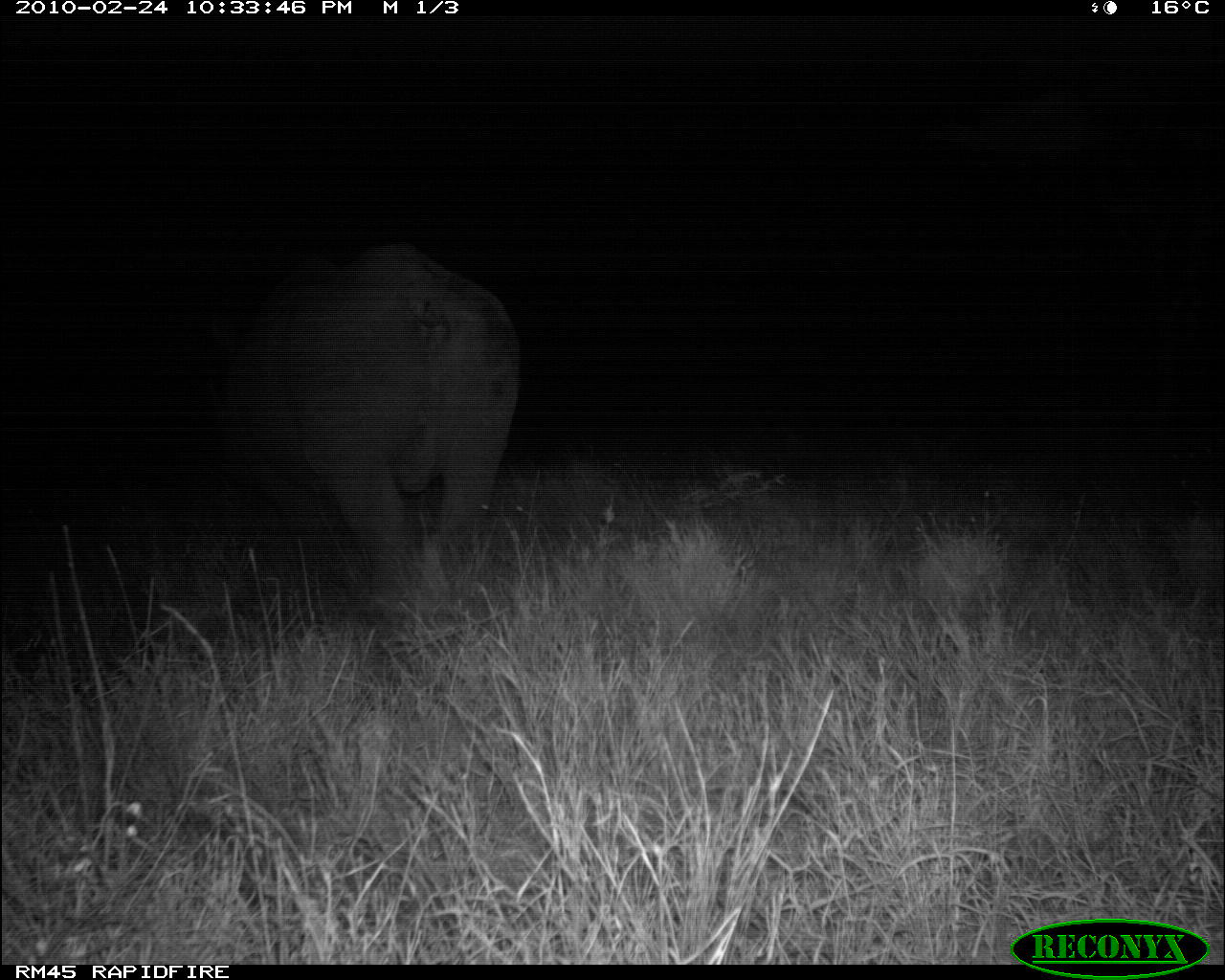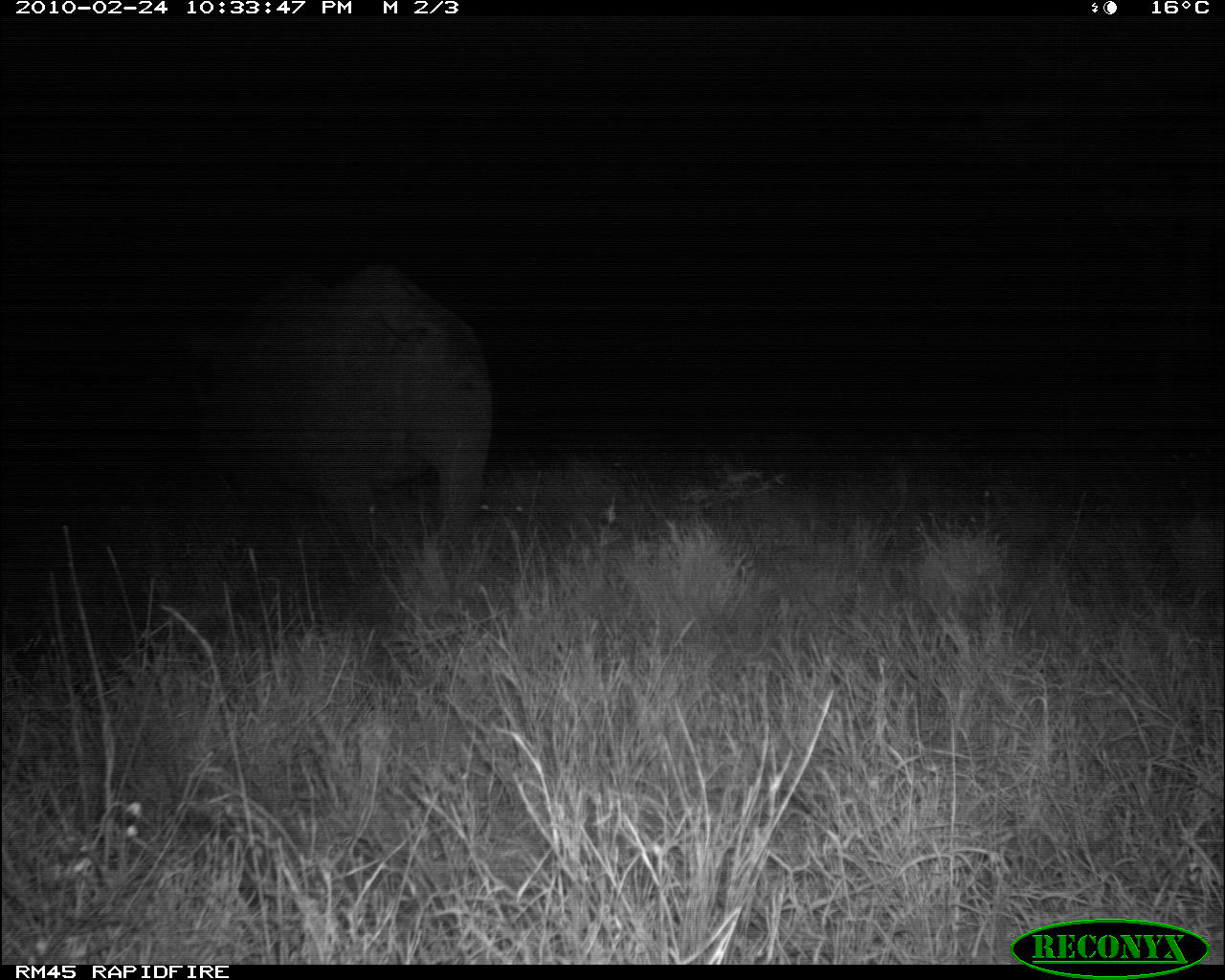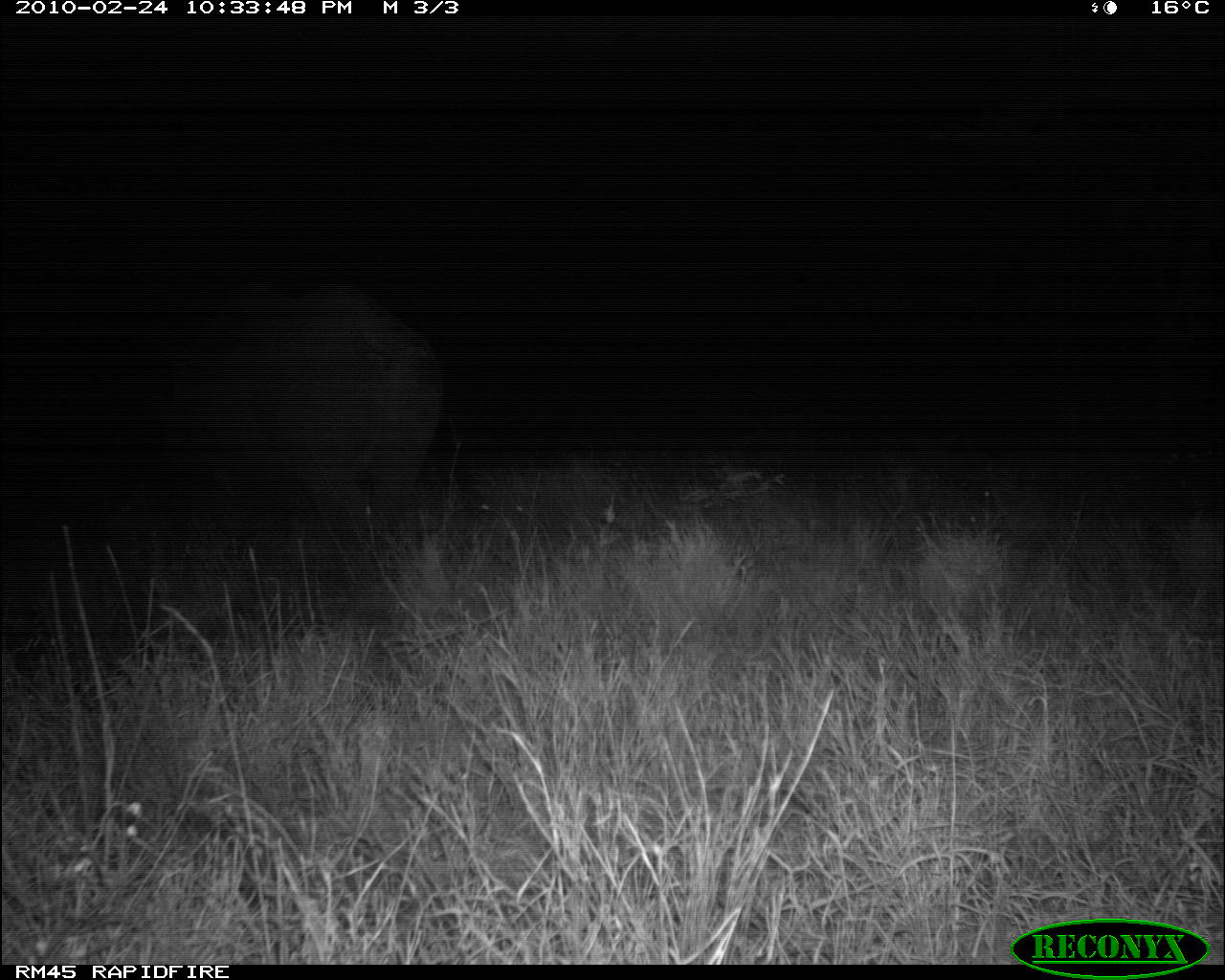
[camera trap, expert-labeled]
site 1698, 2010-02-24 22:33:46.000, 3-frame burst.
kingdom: Animalia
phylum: Chordata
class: Mammalia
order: Perissodactyla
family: Rhinocerotidae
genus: Diceros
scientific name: Diceros bicornis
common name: black rhinoceros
Diceros bicornis (black rhinoceros), count 1.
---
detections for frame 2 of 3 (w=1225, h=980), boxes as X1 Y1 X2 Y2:
diceros bicornis: 179 256 493 644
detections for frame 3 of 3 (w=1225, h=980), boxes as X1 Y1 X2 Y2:
diceros bicornis: 130 274 446 642